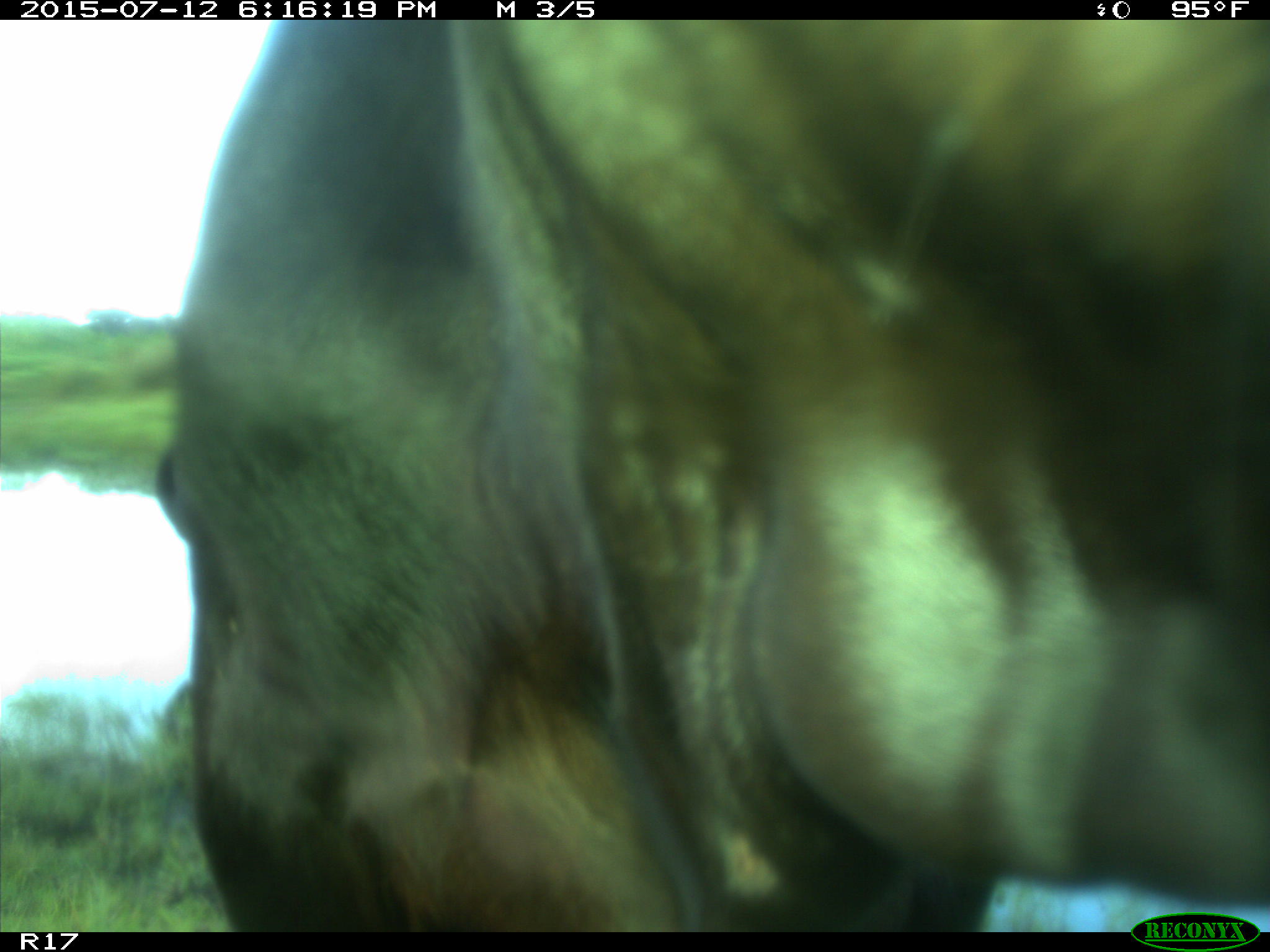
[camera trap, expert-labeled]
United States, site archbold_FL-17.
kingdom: Animalia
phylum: Chordata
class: Mammalia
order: Artiodactyla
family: Bovidae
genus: Bos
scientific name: Bos taurus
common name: domestic cow